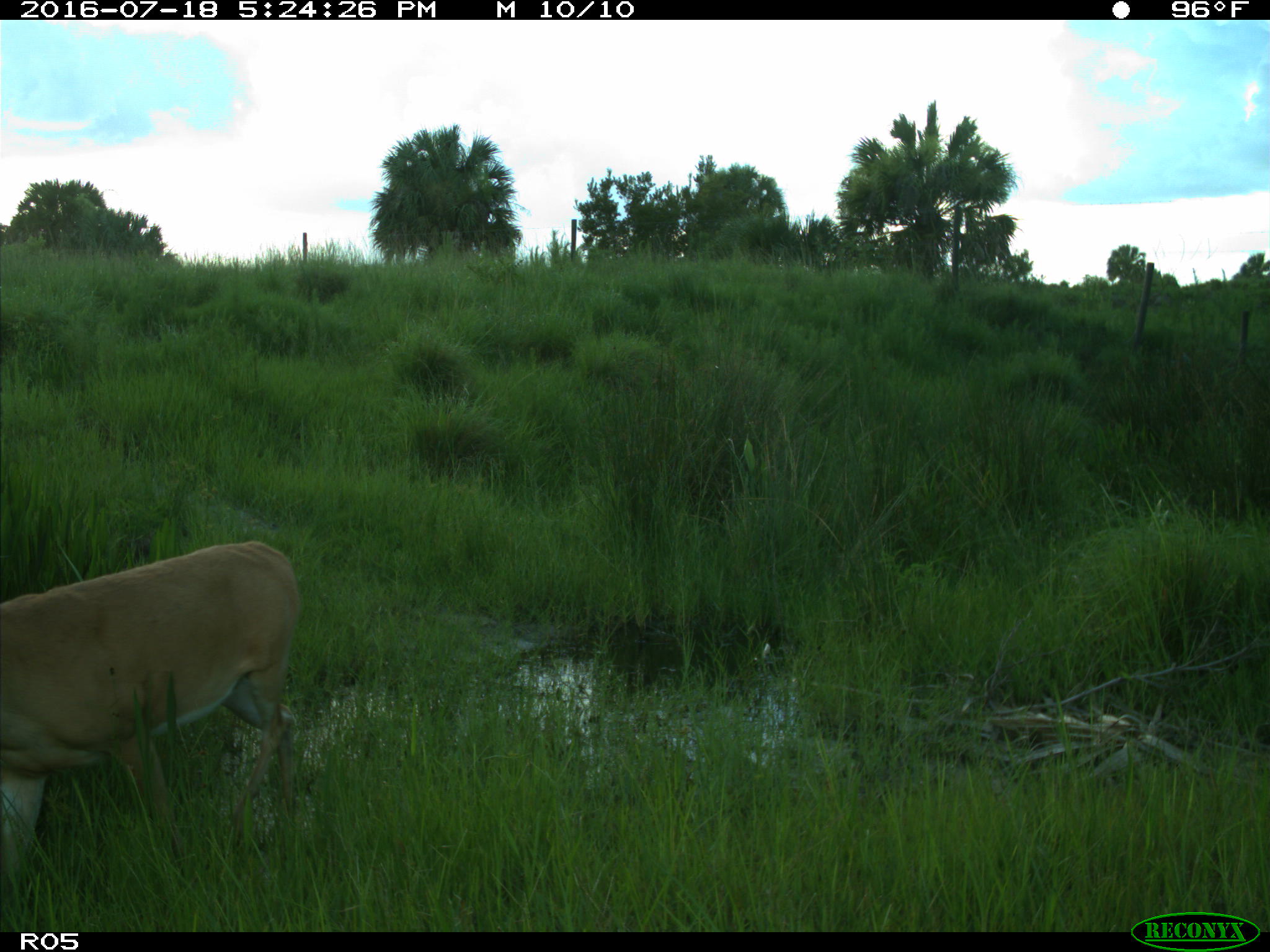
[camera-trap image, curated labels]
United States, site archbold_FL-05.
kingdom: Animalia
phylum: Chordata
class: Mammalia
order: Artiodactyla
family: Cervidae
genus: Odocoileus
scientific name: Odocoileus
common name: deer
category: unidentified deer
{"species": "unidentified deer (deer) (Odocoileus)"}